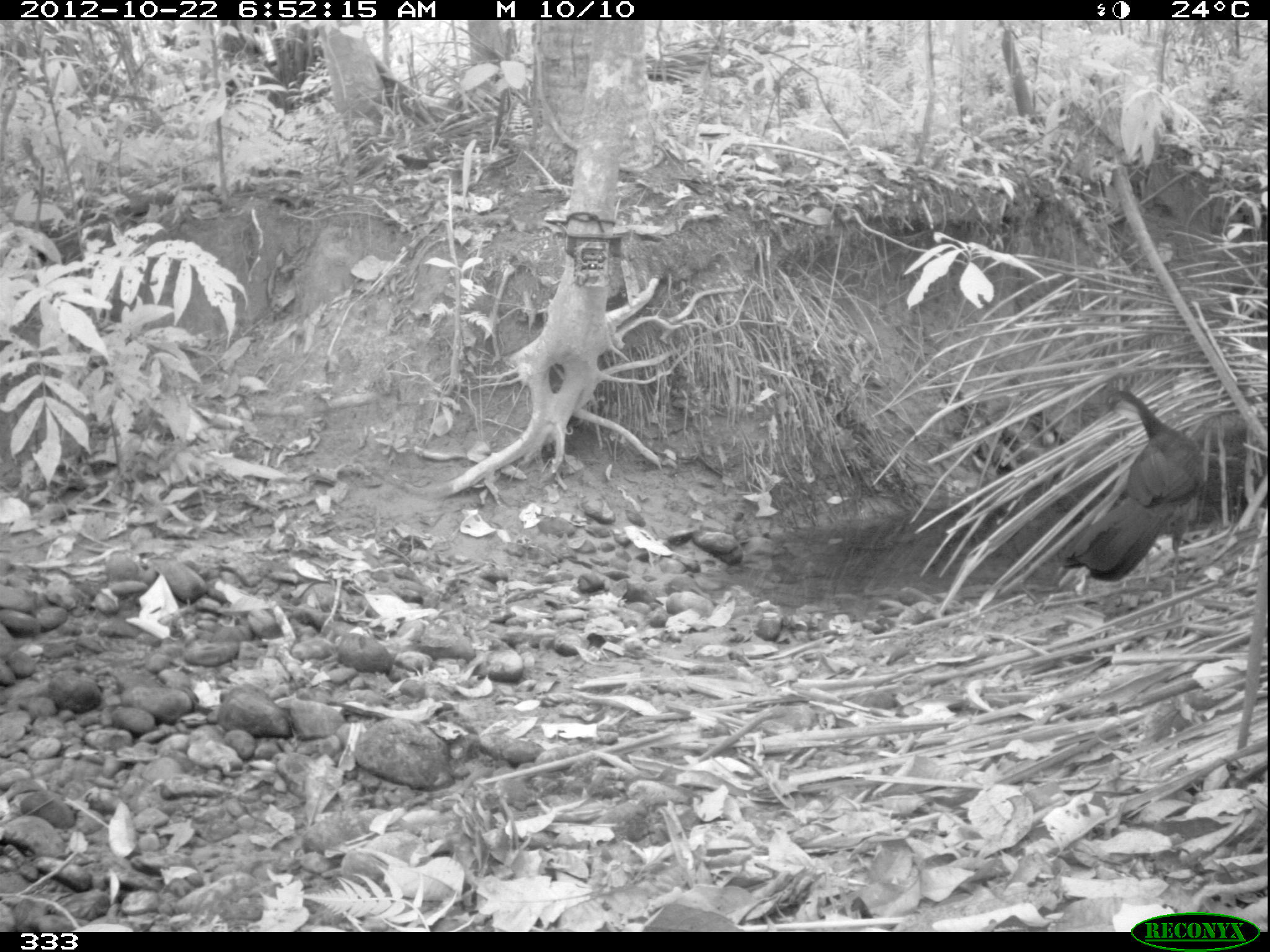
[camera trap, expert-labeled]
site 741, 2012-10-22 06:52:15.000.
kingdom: Animalia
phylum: Chordata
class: Aves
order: Galliformes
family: Cracidae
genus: Penelope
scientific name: Penelope jacquacu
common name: spix's guan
Penelope jacquacu (spix's guan).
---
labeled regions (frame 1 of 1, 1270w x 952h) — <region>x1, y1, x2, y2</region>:
penelope jacquacu: <region>1056, 390, 1208, 582</region>